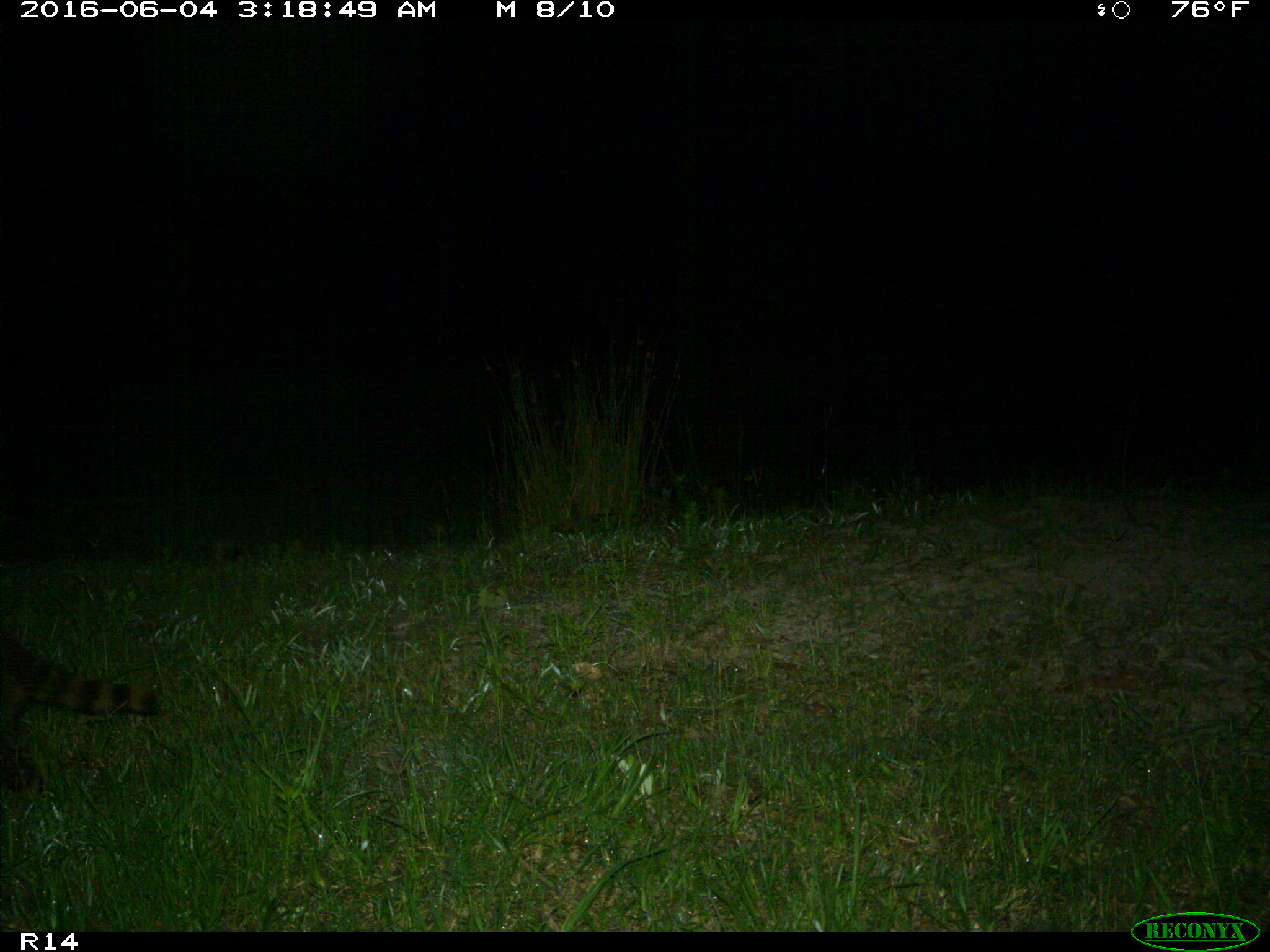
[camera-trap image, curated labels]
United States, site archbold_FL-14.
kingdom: Animalia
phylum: Chordata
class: Mammalia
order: Carnivora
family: Procyonidae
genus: Procyon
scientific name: Procyon lotor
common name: common raccoon